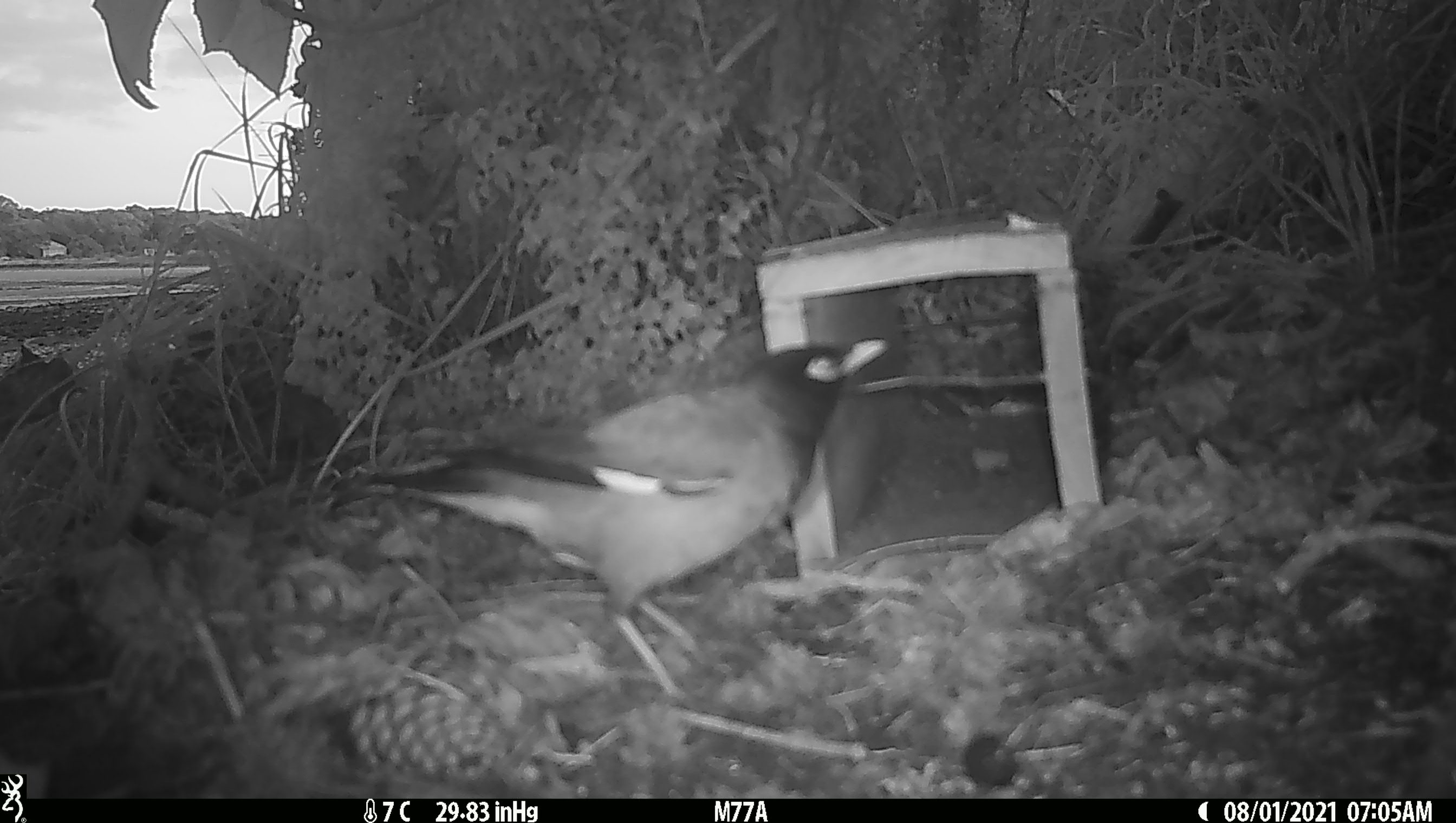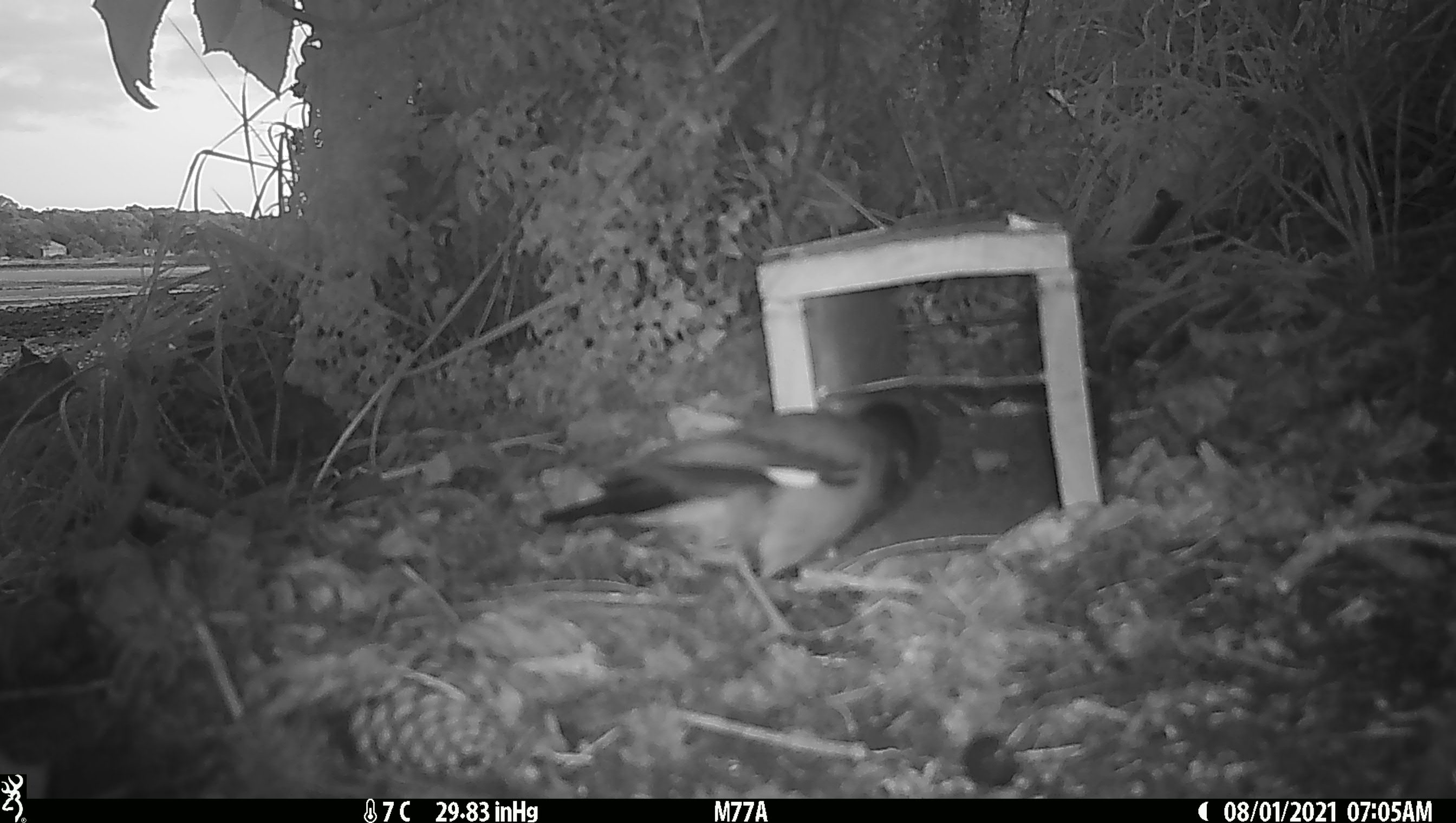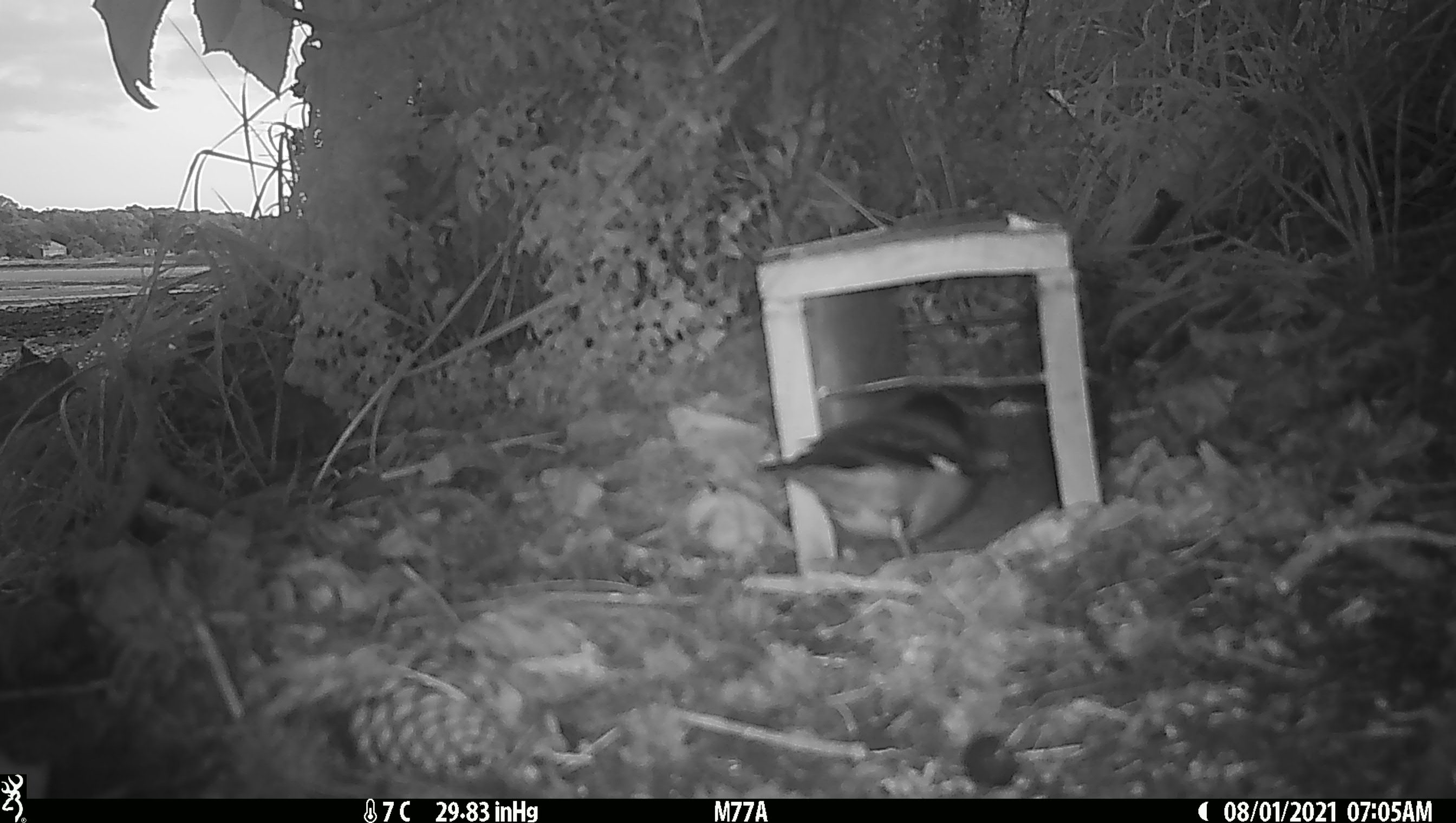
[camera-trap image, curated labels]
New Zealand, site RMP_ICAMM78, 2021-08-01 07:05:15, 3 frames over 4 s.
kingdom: Animalia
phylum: Chordata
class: Aves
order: Passeriformes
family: Sturnidae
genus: Acridotheres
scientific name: Acridotheres tristis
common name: common myna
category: myna